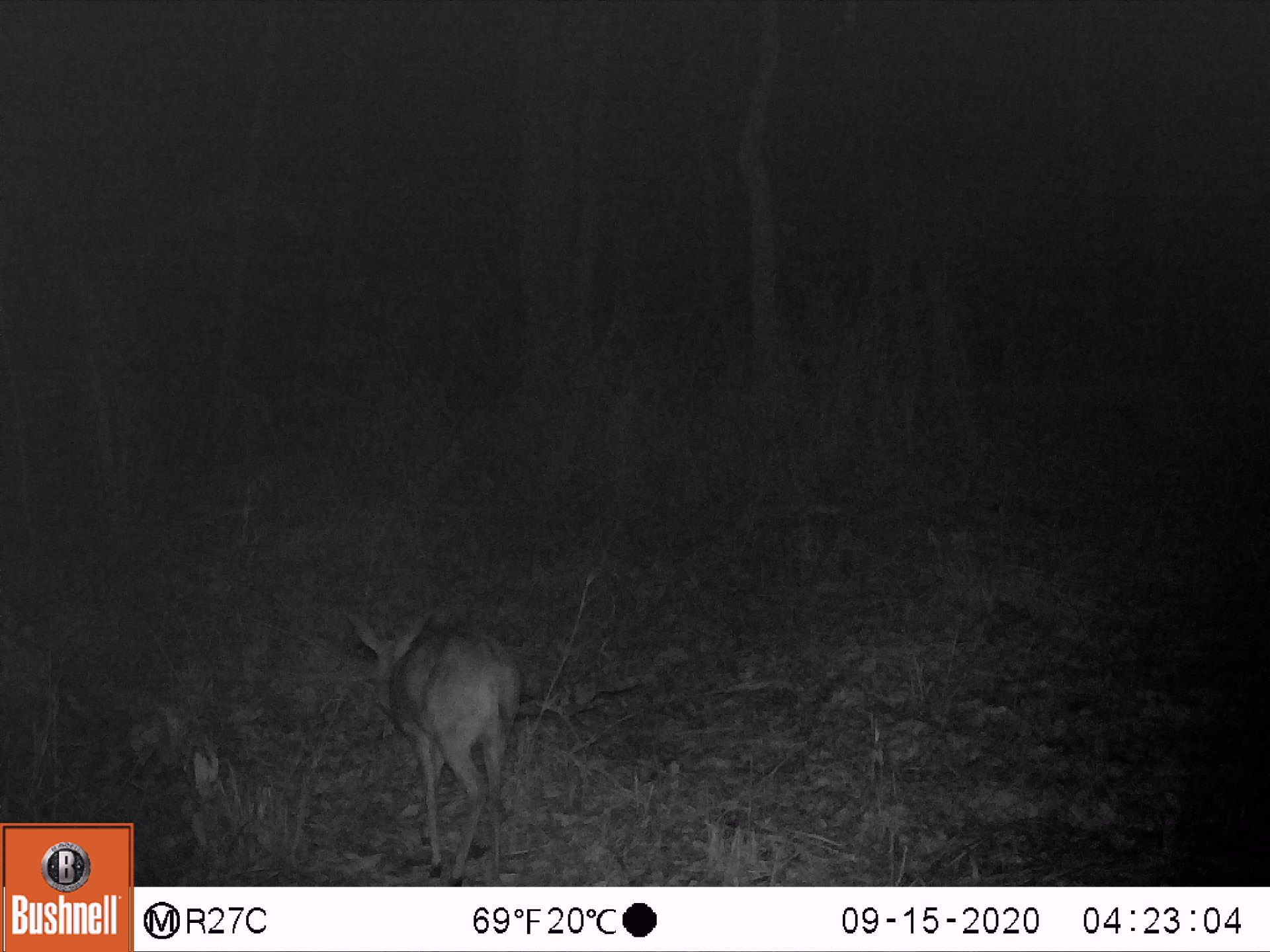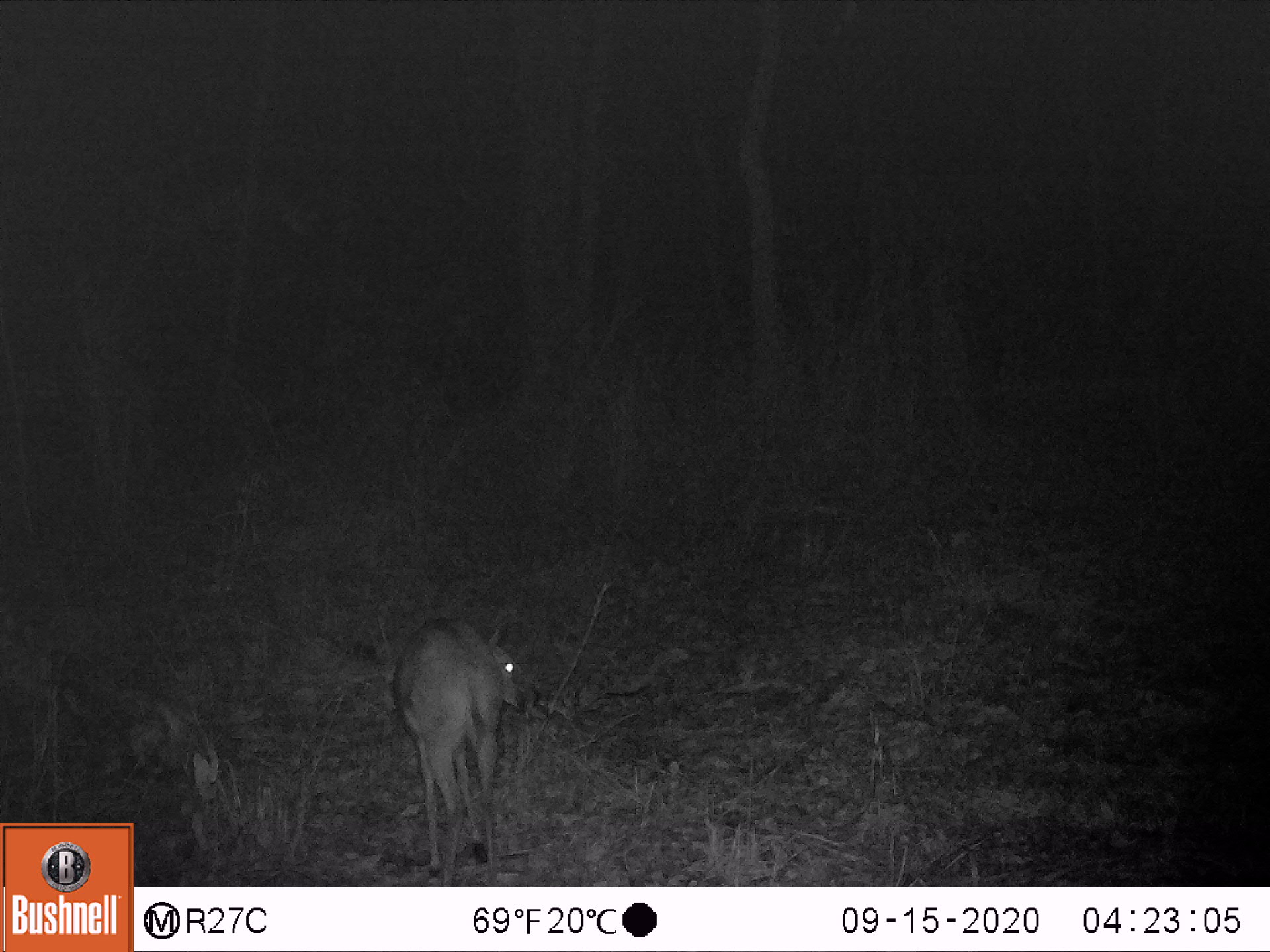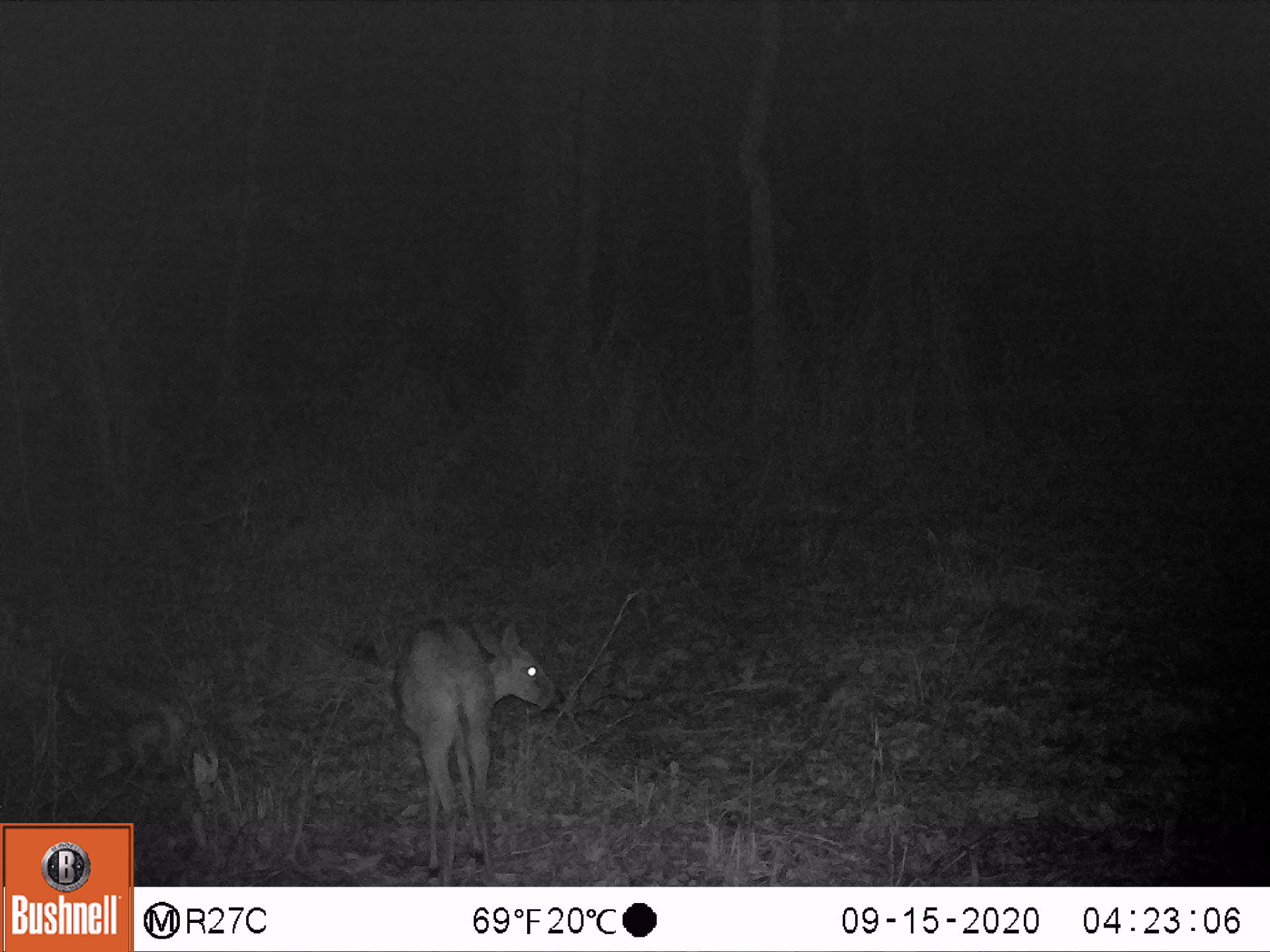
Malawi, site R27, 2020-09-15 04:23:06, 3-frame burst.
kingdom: Animalia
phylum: Chordata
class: Mammalia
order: Artiodactyla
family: Bovidae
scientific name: Antilopinae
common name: small antelope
Small antelope (Antilopinae), count 1.